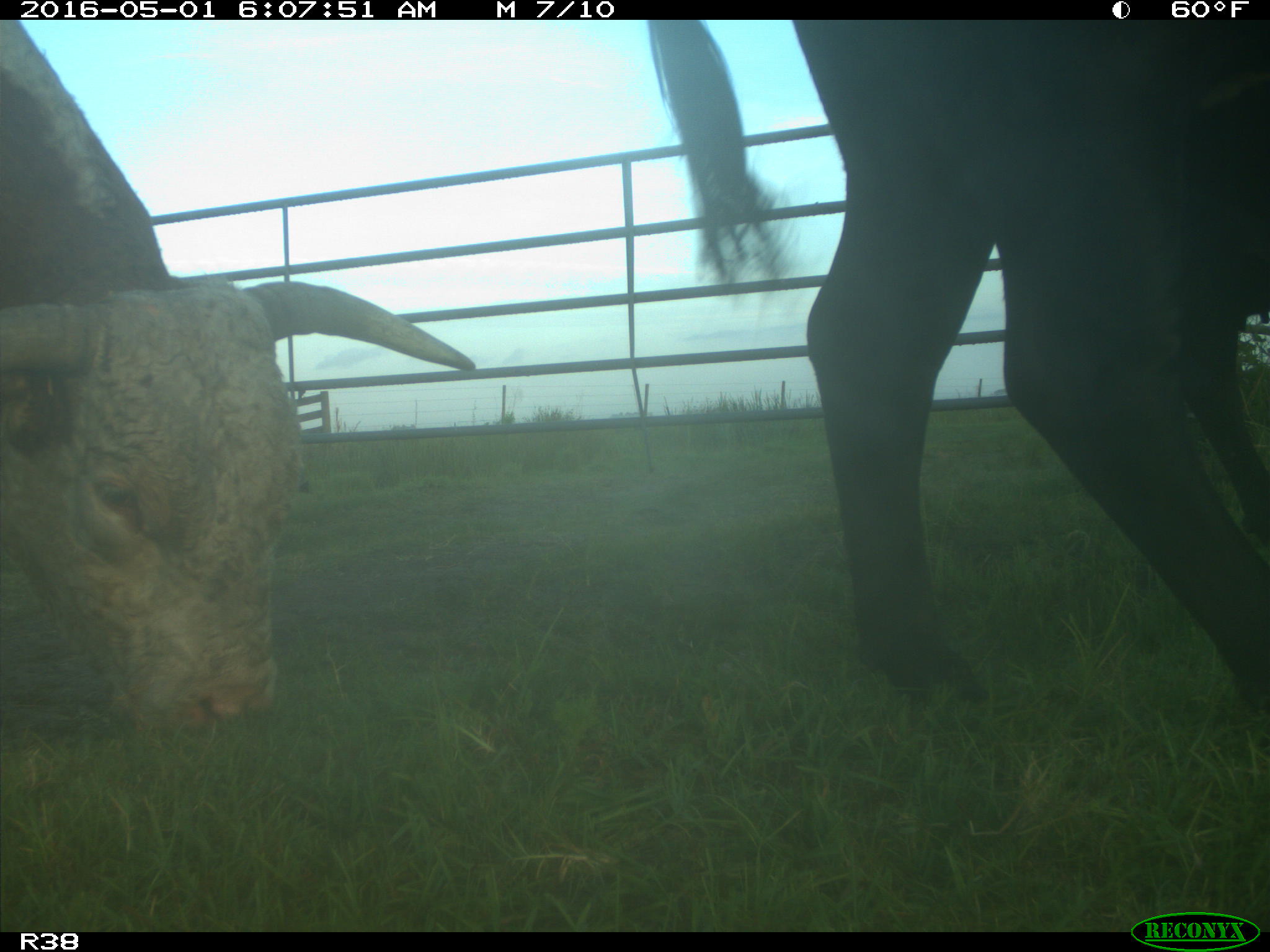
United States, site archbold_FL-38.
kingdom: Animalia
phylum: Chordata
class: Mammalia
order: Artiodactyla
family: Bovidae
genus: Bos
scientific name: Bos taurus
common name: domestic cow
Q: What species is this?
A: Bos taurus (domestic cow).